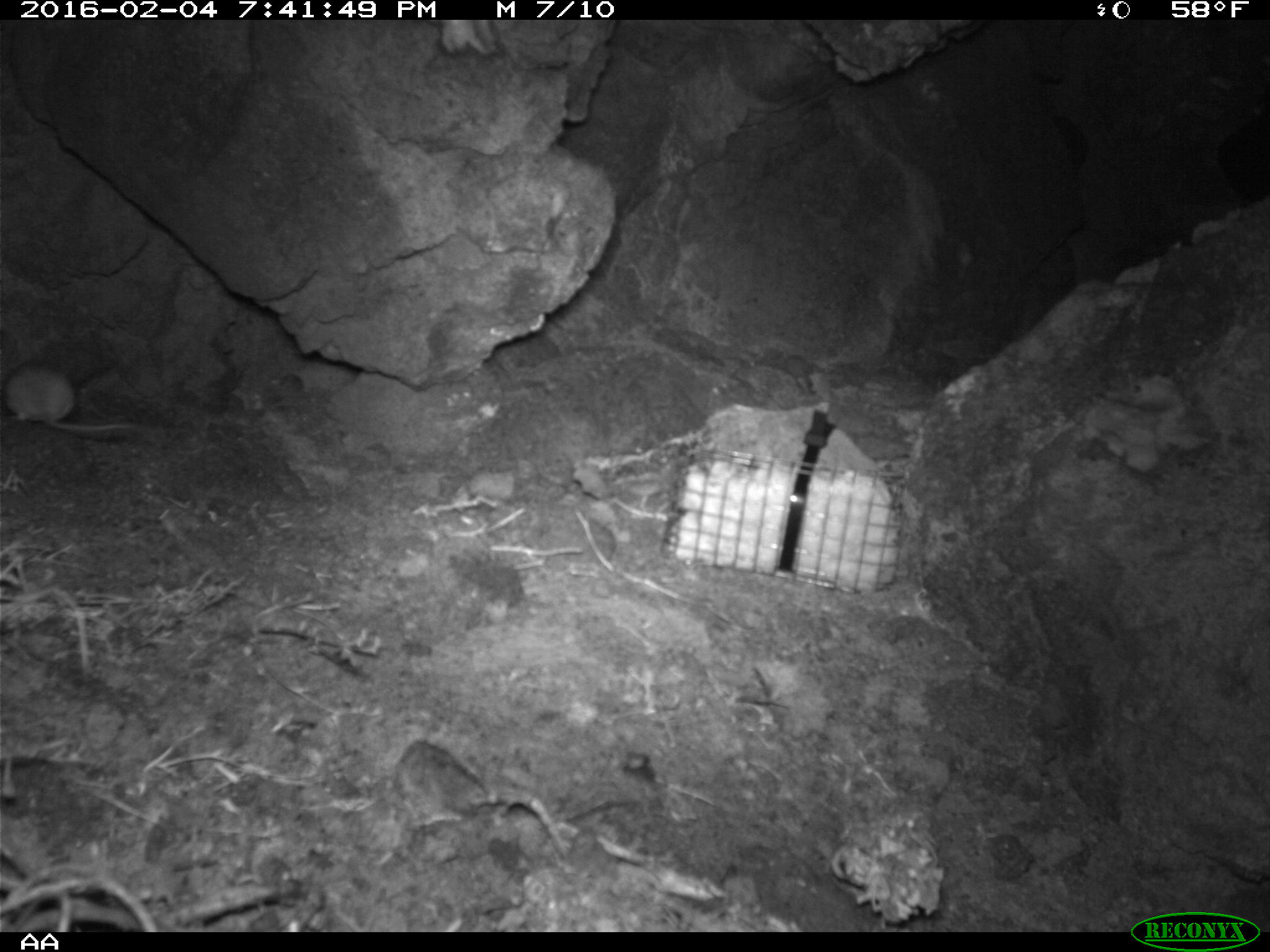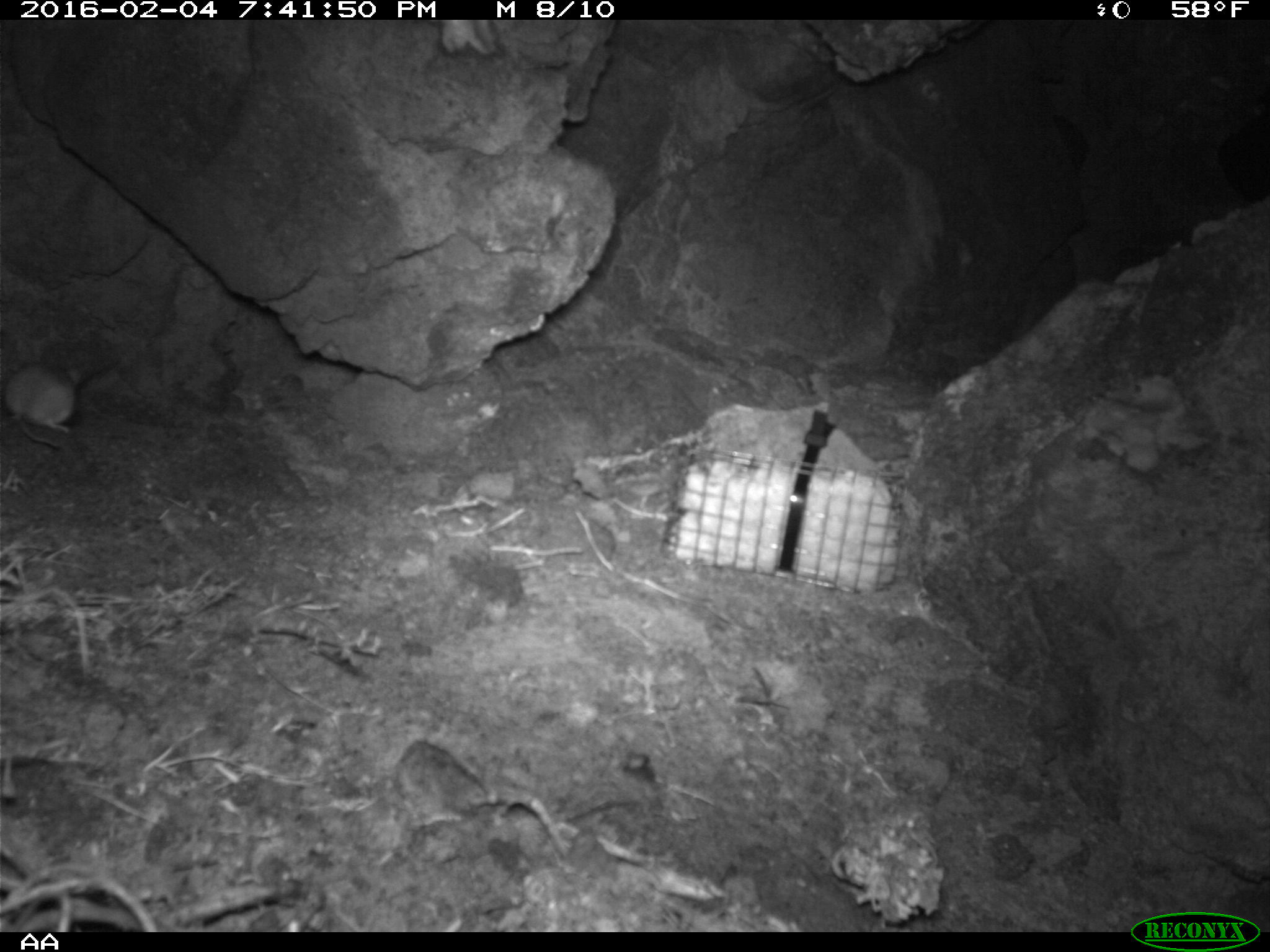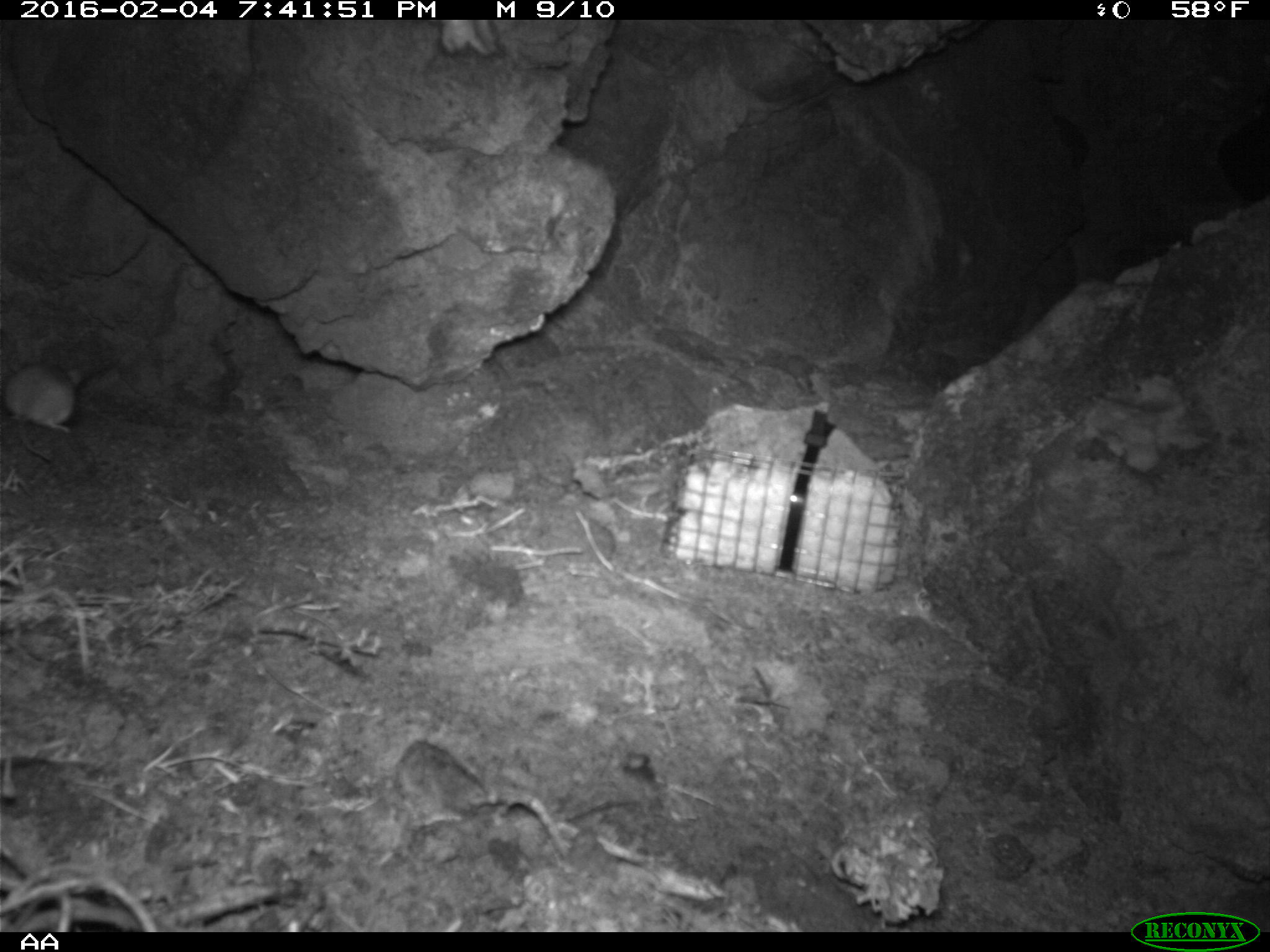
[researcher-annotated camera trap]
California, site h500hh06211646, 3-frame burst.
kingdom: Animalia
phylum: Chordata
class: Mammalia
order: Rodentia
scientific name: Rodentia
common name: rodent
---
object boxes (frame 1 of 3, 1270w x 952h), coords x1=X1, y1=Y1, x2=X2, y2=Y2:
rodent: x1=3, y1=361, x2=133, y2=434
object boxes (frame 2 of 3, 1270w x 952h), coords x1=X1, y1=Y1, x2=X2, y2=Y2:
rodent: x1=3, y1=359, x2=82, y2=447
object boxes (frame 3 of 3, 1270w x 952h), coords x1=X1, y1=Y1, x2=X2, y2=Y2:
rodent: x1=3, y1=359, x2=84, y2=462